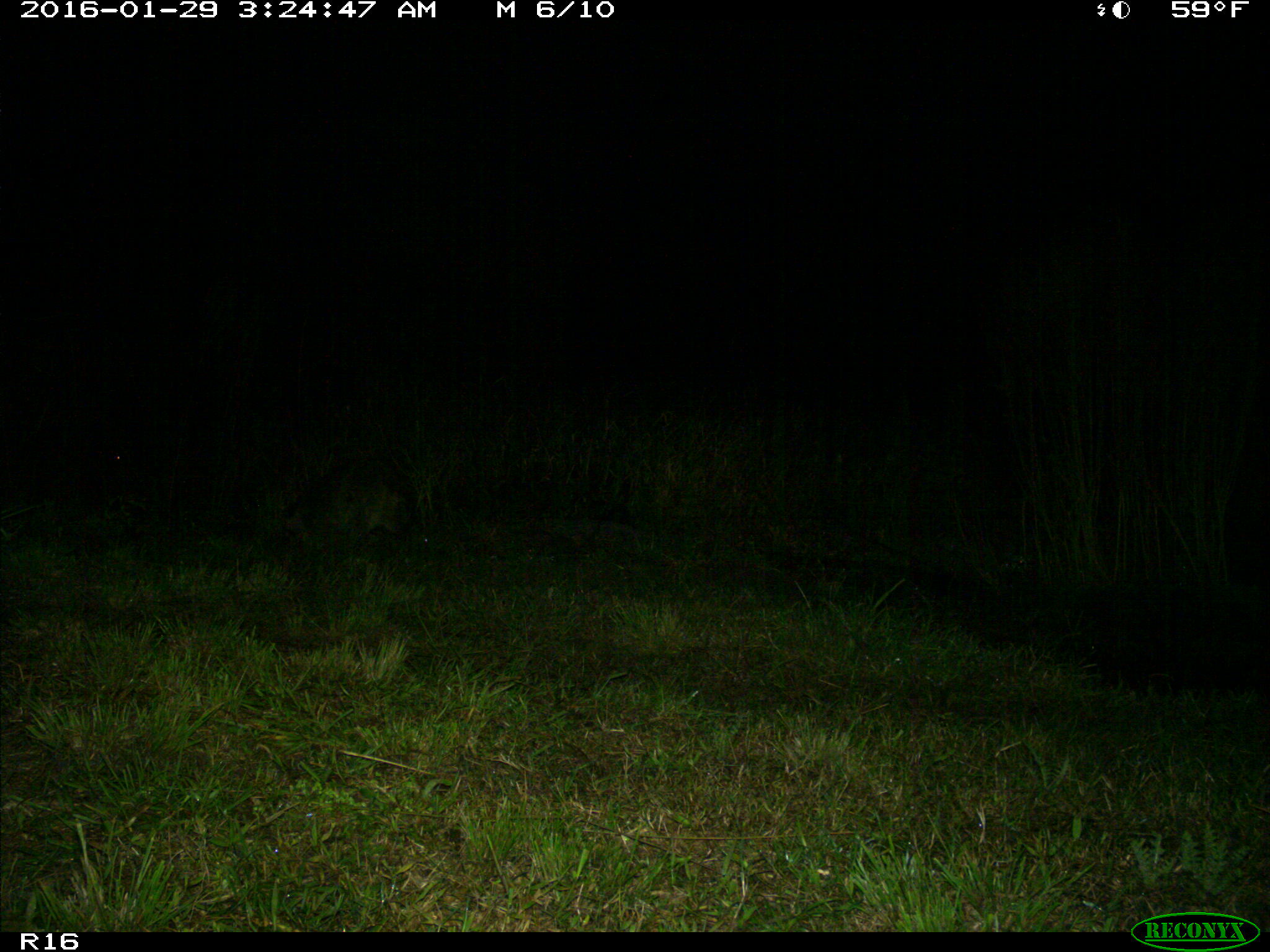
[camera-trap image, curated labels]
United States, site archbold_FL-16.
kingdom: Animalia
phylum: Chordata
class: Mammalia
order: Carnivora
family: Procyonidae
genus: Procyon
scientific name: Procyon lotor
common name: common raccoon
Procyon lotor (common raccoon).